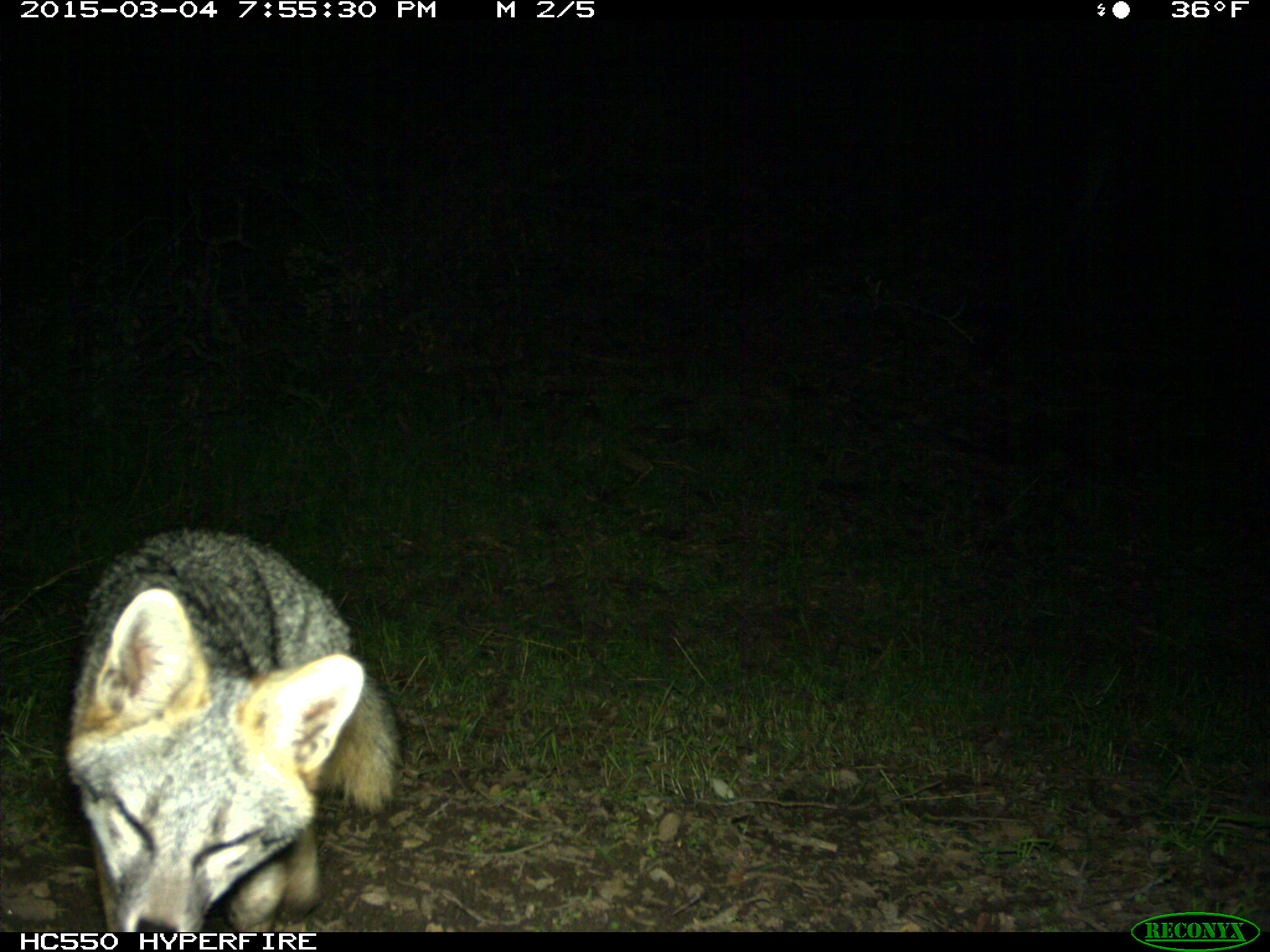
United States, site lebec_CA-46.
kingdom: Animalia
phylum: Chordata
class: Mammalia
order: Carnivora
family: Canidae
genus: Urocyon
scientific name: Urocyon cinereoargenteus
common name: gray fox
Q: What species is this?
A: Urocyon cinereoargenteus (gray fox).